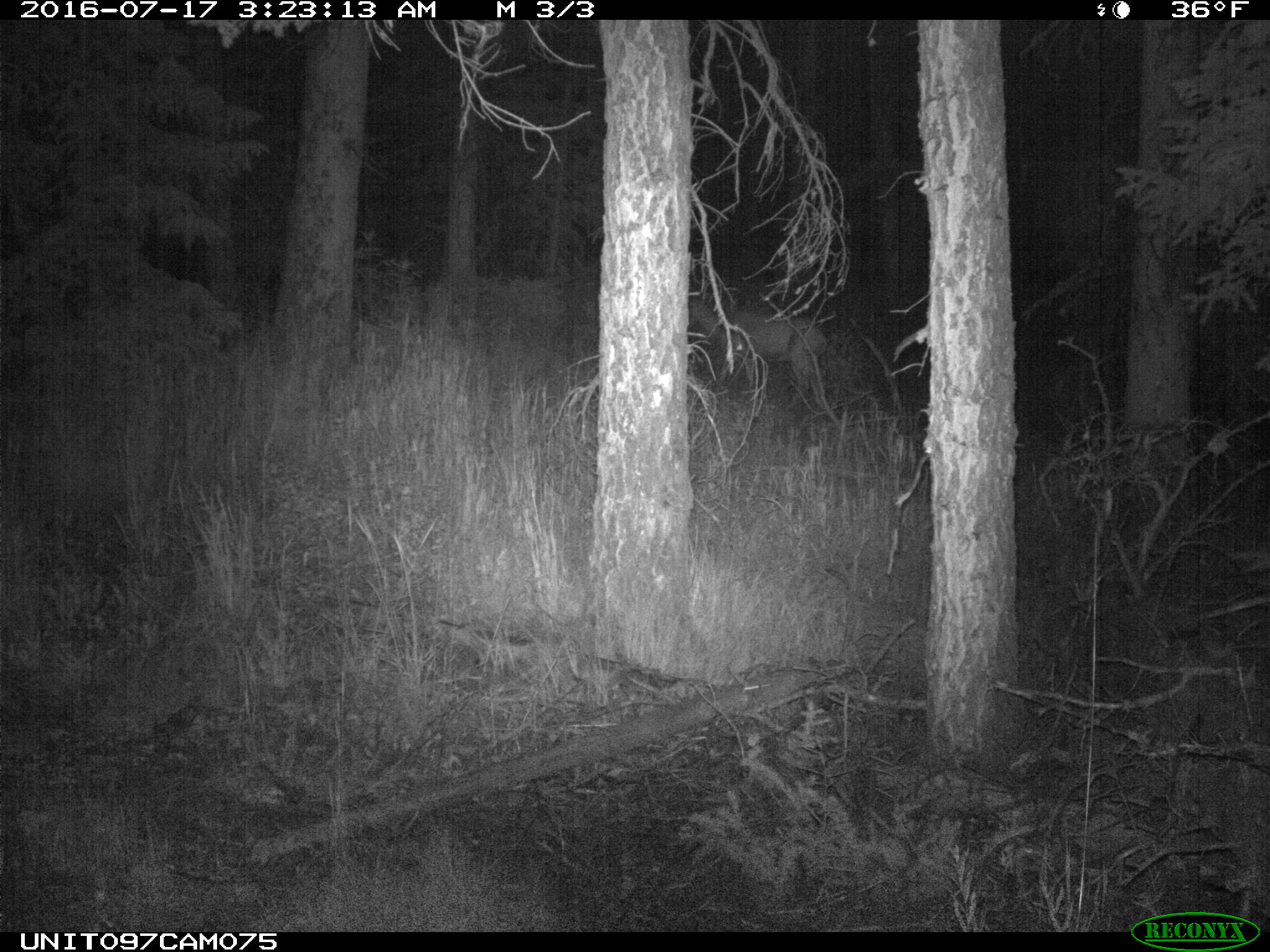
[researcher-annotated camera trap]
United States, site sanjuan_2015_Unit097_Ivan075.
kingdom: Animalia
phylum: Chordata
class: Mammalia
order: Artiodactyla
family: Cervidae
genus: Odocoileus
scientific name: Odocoileus hemionus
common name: mule deer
Odocoileus hemionus (mule deer).